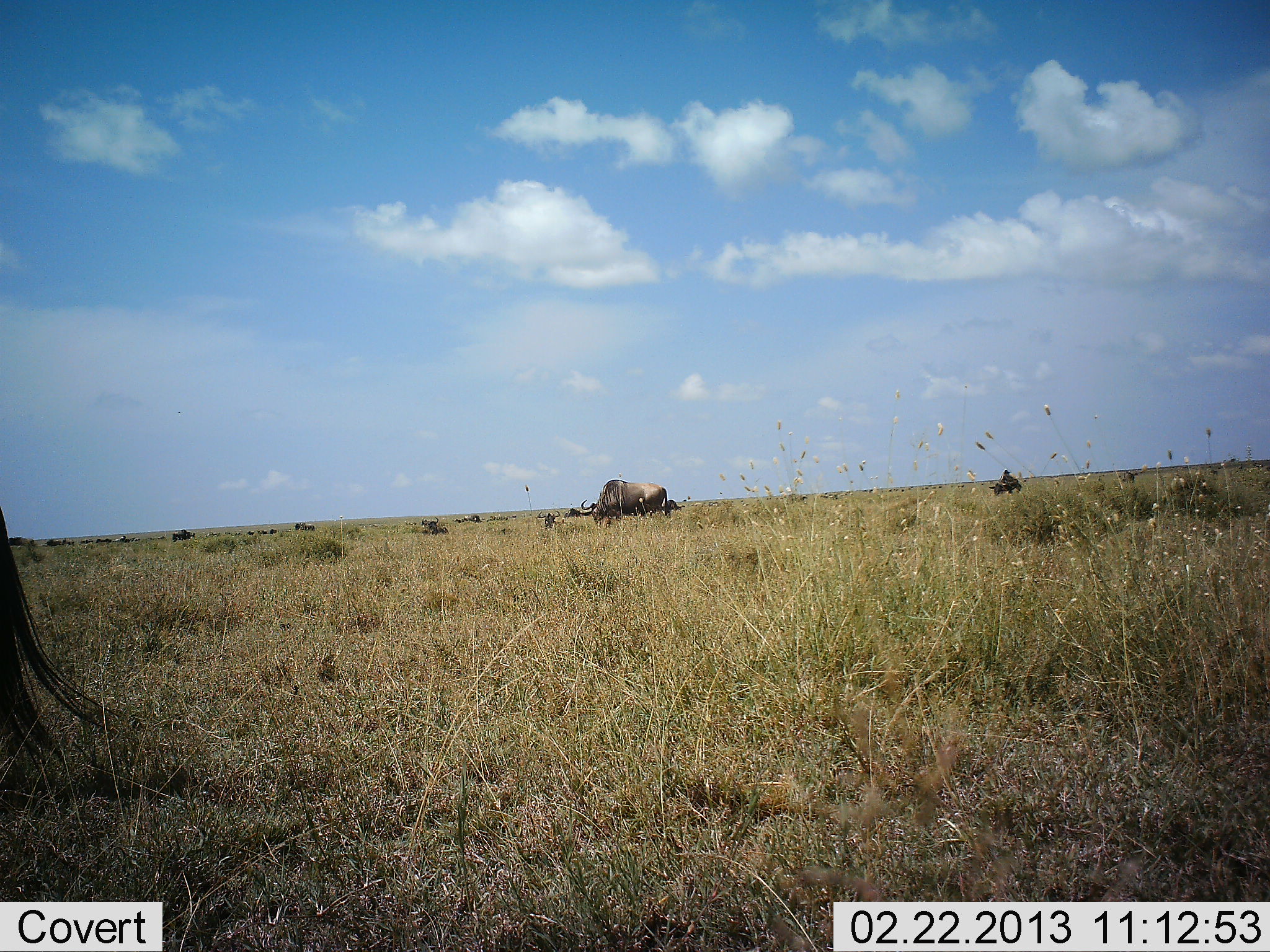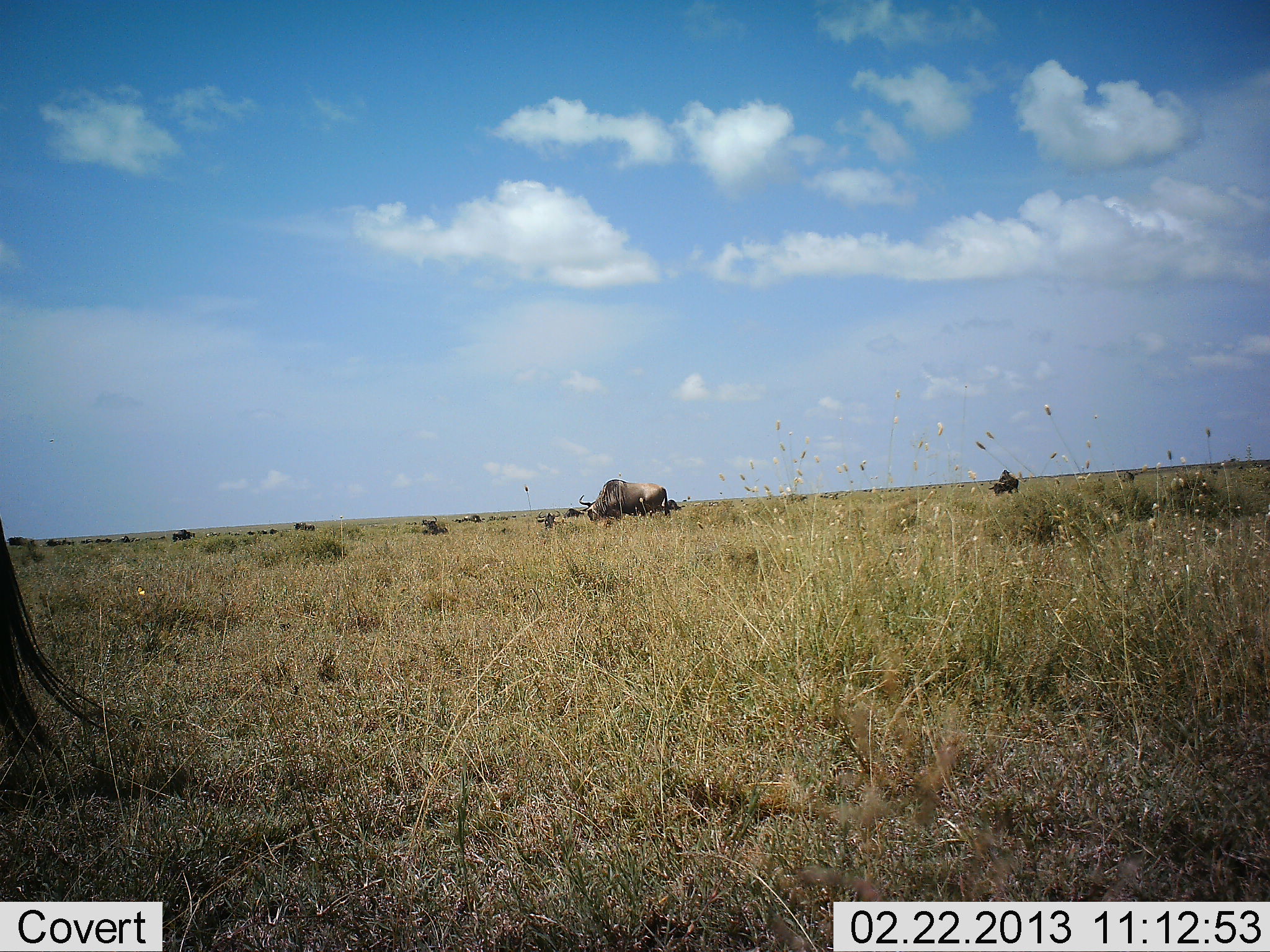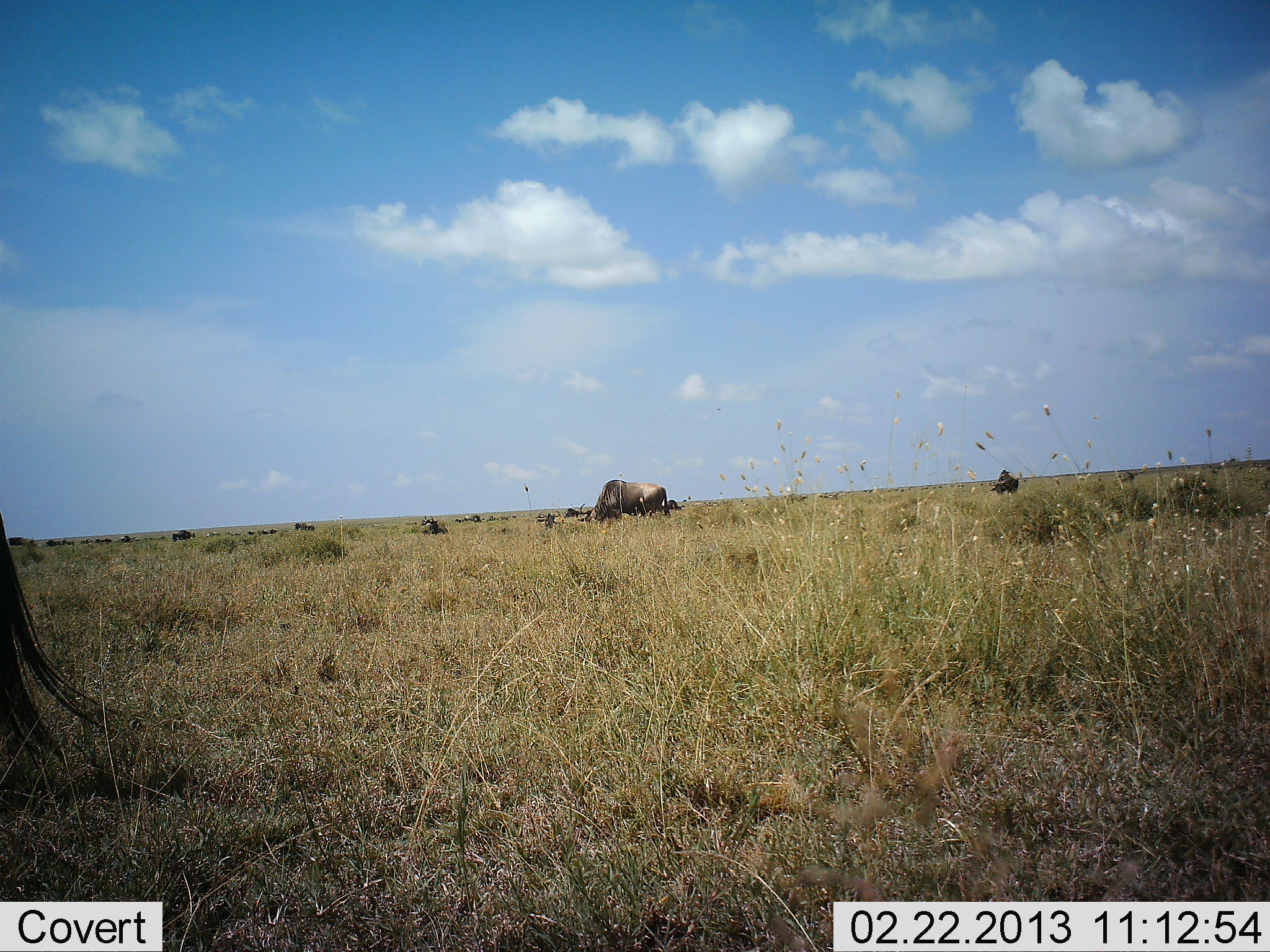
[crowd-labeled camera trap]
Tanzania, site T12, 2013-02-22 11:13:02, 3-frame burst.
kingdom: Animalia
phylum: Chordata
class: Mammalia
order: Artiodactyla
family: Bovidae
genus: Connochaetes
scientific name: Connochaetes taurinus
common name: blue wildebeest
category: wildebeest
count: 9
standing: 24%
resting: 18%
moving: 18%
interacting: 0%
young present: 0%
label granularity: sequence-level